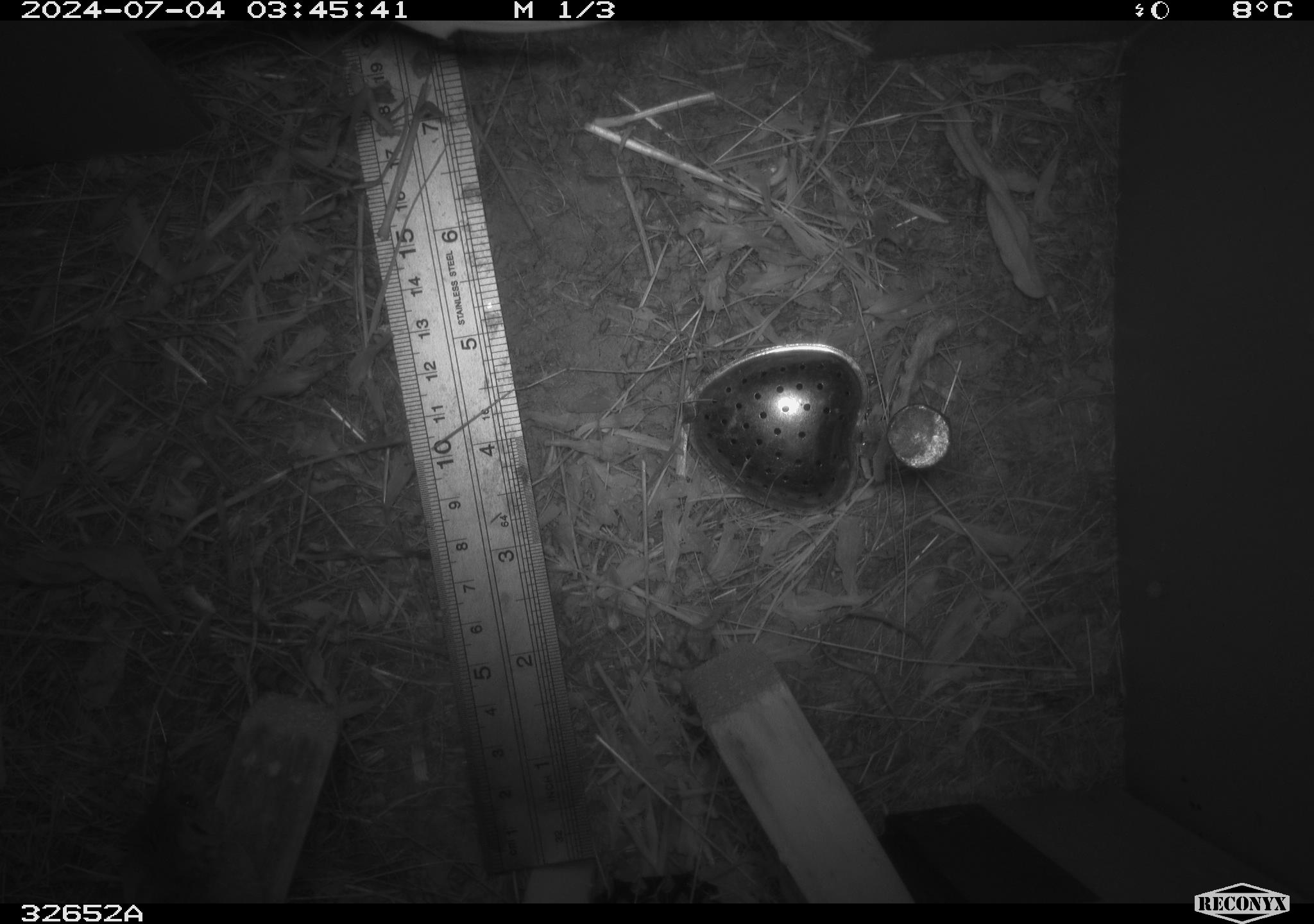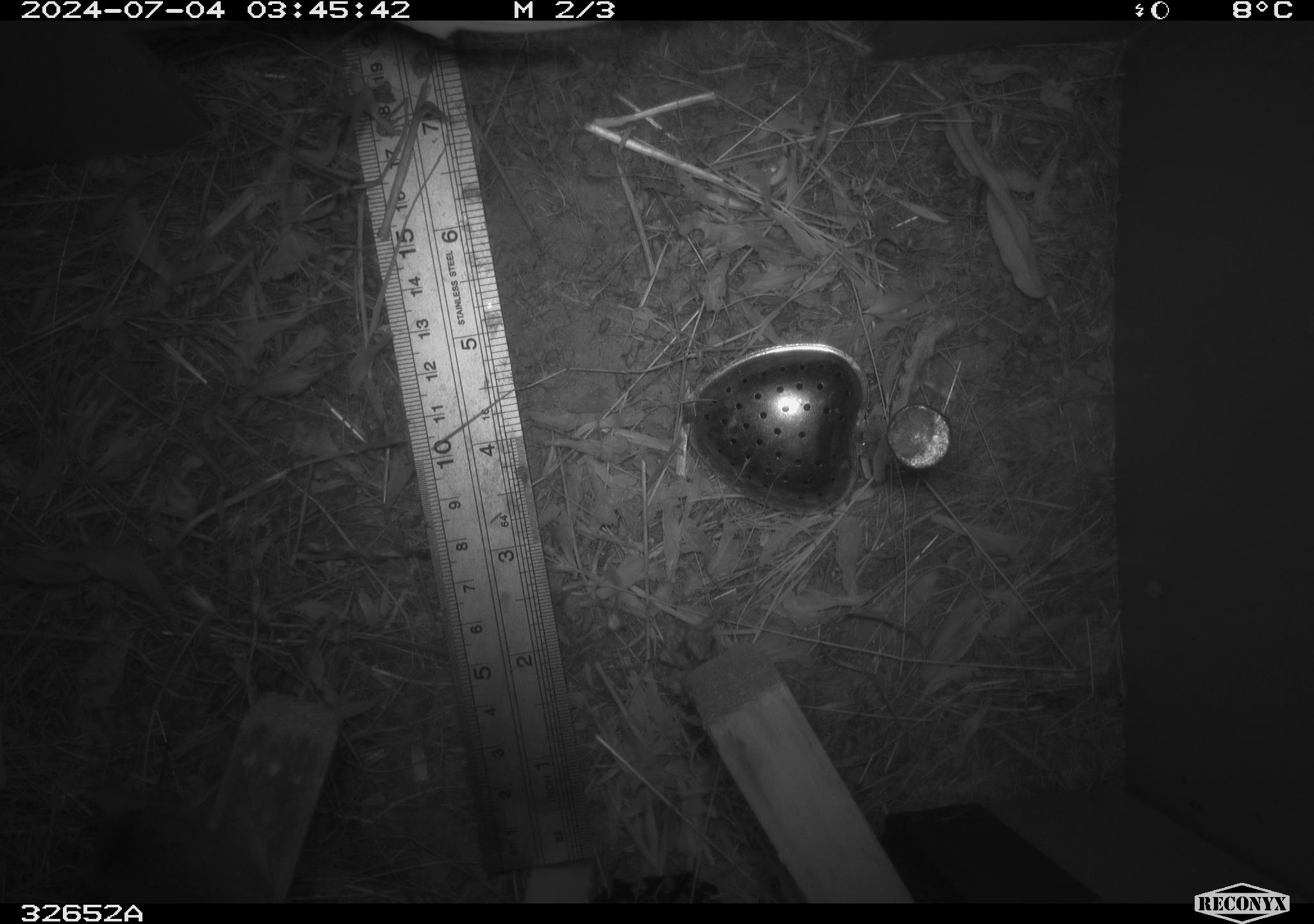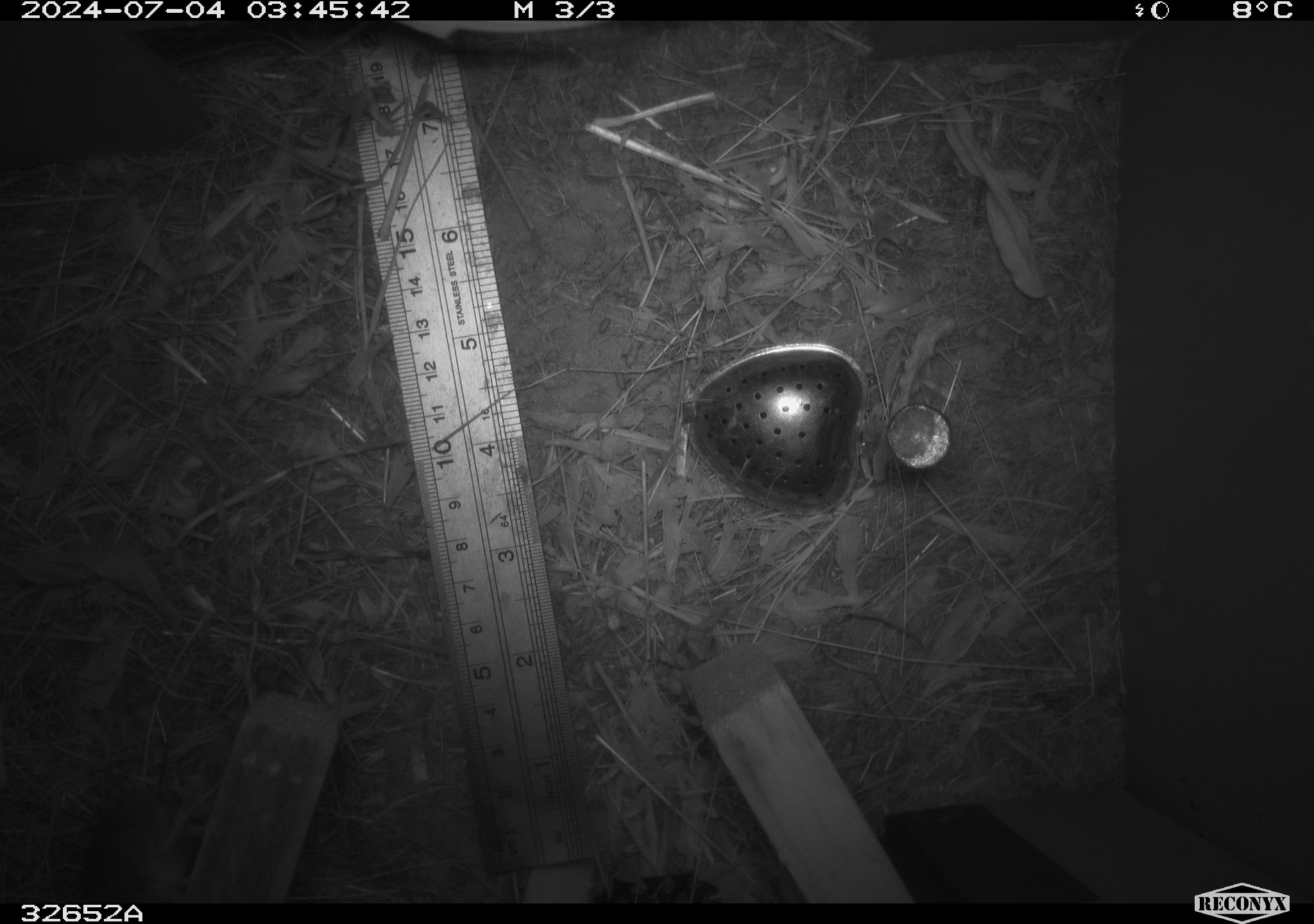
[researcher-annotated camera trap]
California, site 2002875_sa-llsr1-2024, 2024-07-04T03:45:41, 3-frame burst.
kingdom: Animalia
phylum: Chordata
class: Mammalia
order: Rodentia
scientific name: Rodentia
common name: mouse species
Mouse species (Rodentia).